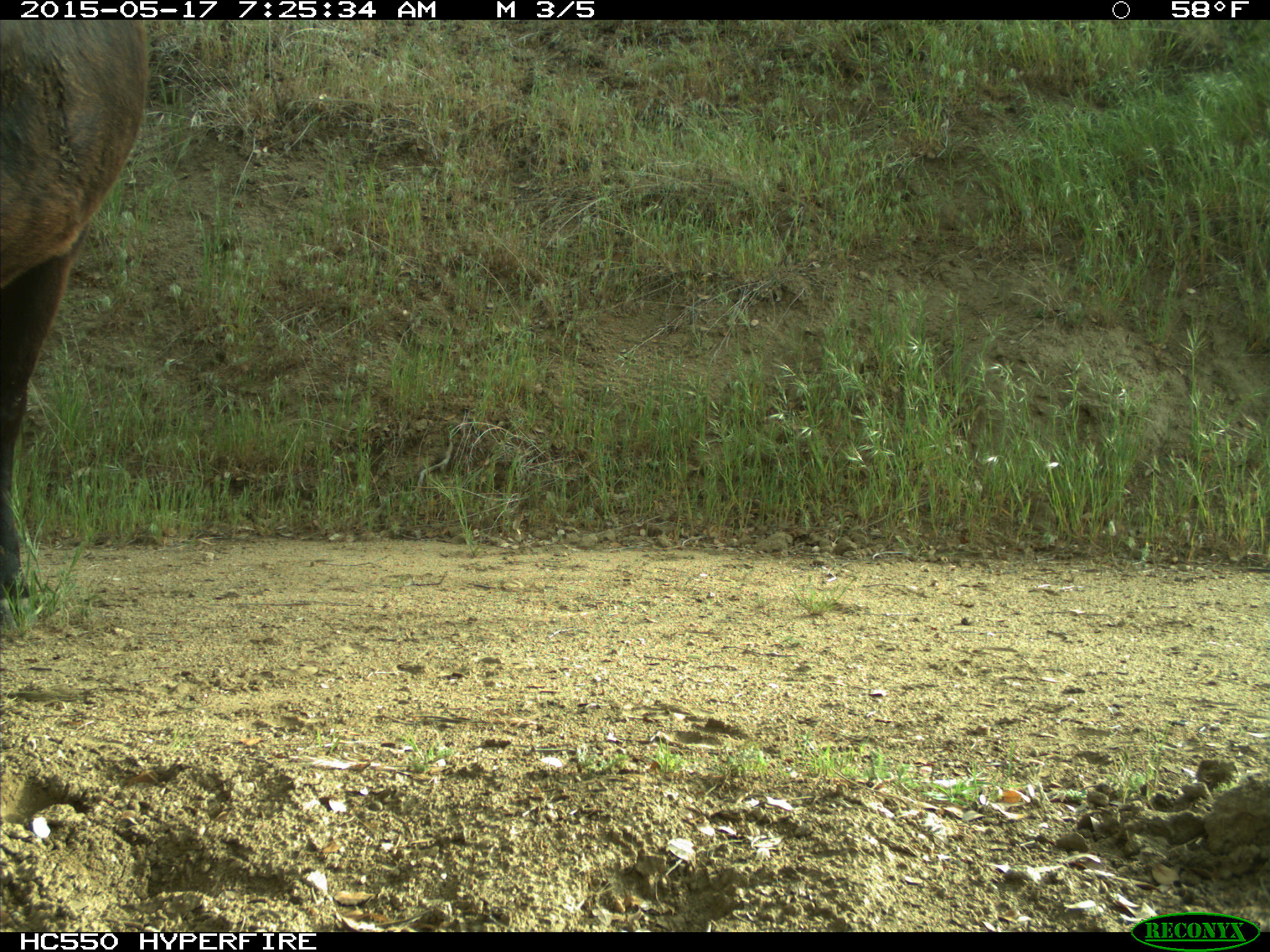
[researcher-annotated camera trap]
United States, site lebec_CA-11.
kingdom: Animalia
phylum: Chordata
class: Mammalia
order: Artiodactyla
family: Bovidae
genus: Bos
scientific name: Bos taurus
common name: domestic cow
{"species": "Bos taurus (domestic cow)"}